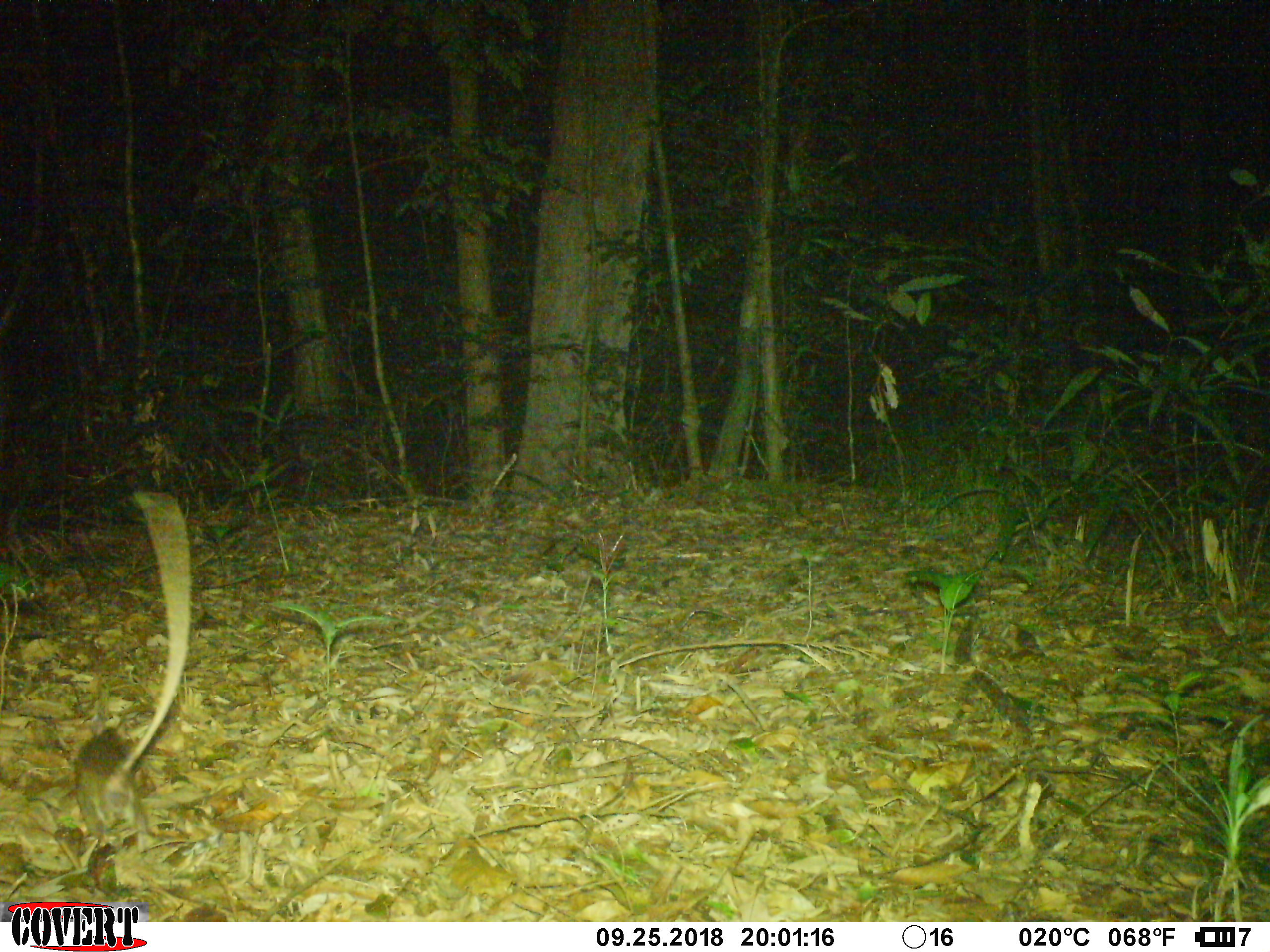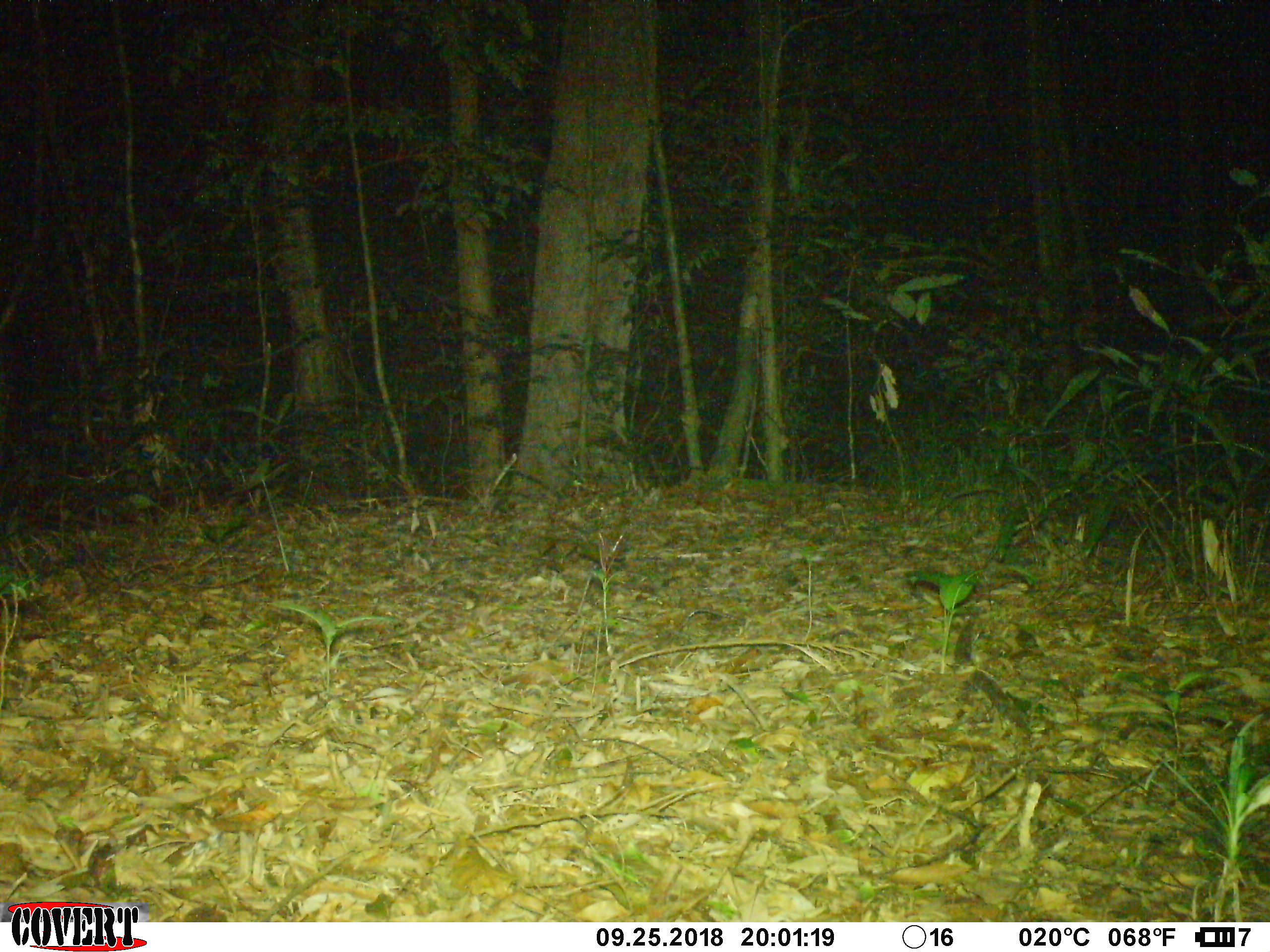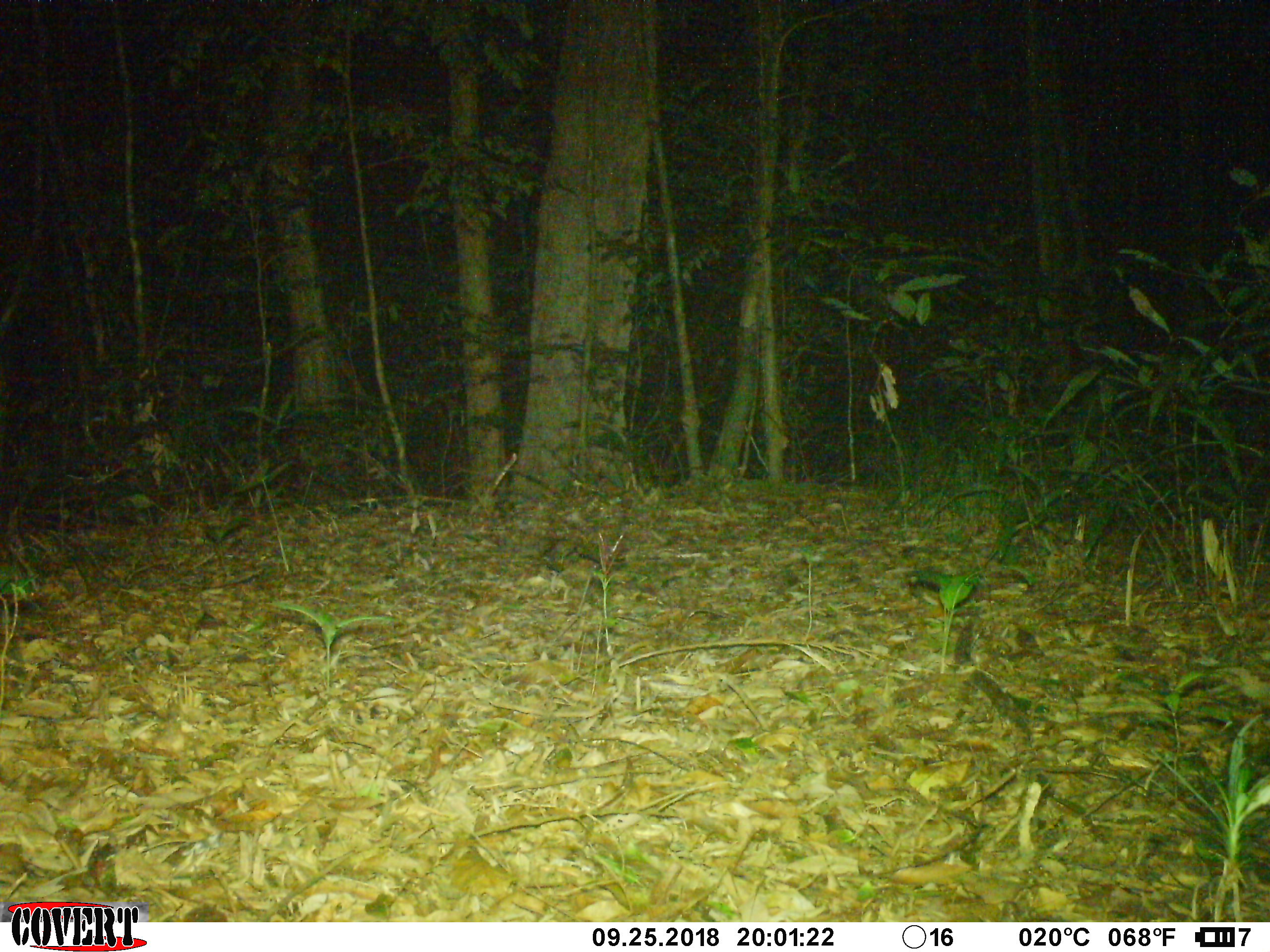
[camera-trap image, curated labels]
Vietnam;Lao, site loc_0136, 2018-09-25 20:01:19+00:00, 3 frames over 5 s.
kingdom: Animalia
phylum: Chordata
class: Mammalia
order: Rodentia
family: Muridae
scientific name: Muridae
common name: old-world mice and rats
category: unidentified murid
Unidentified murid (old-world mice and rats) (Muridae). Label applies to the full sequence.